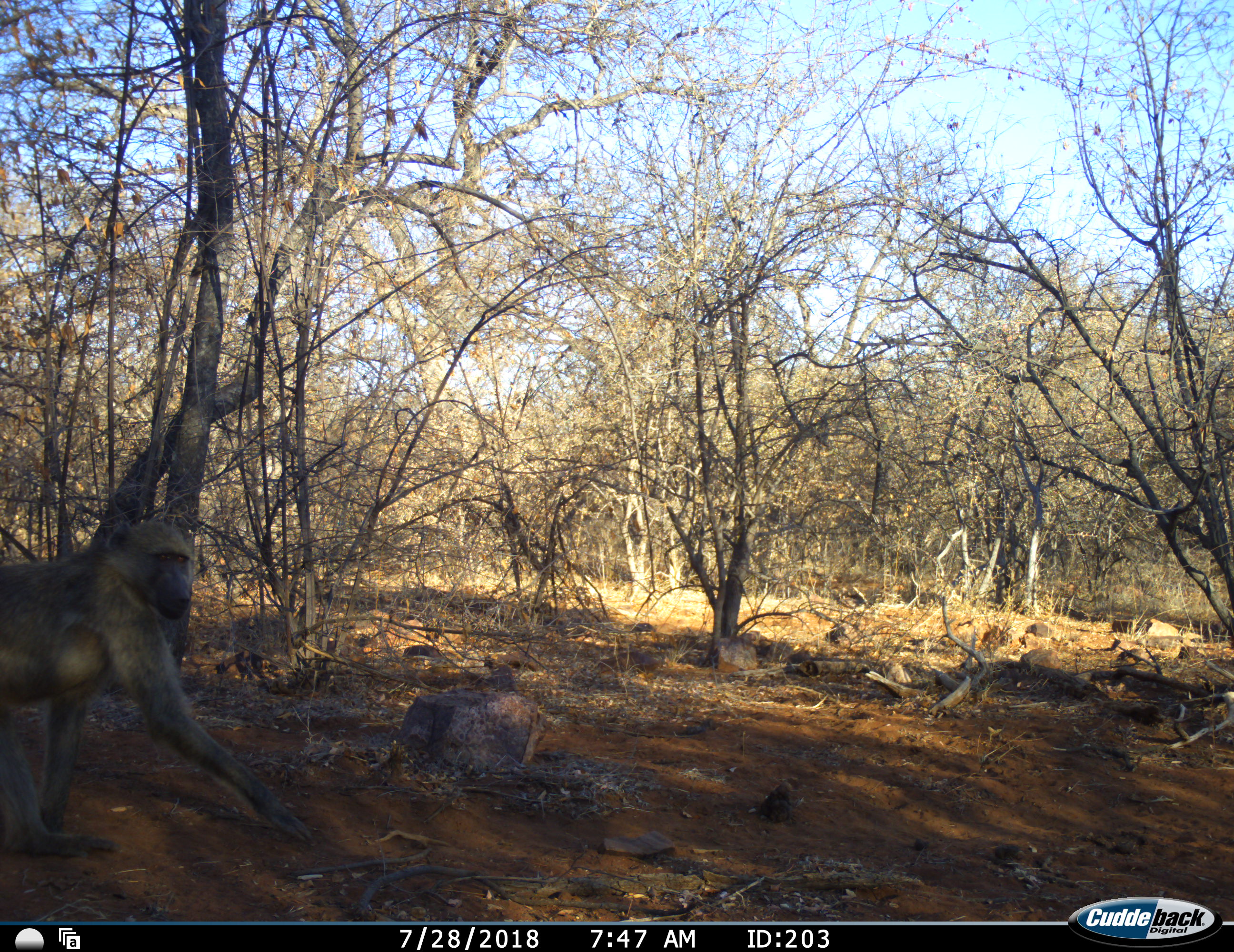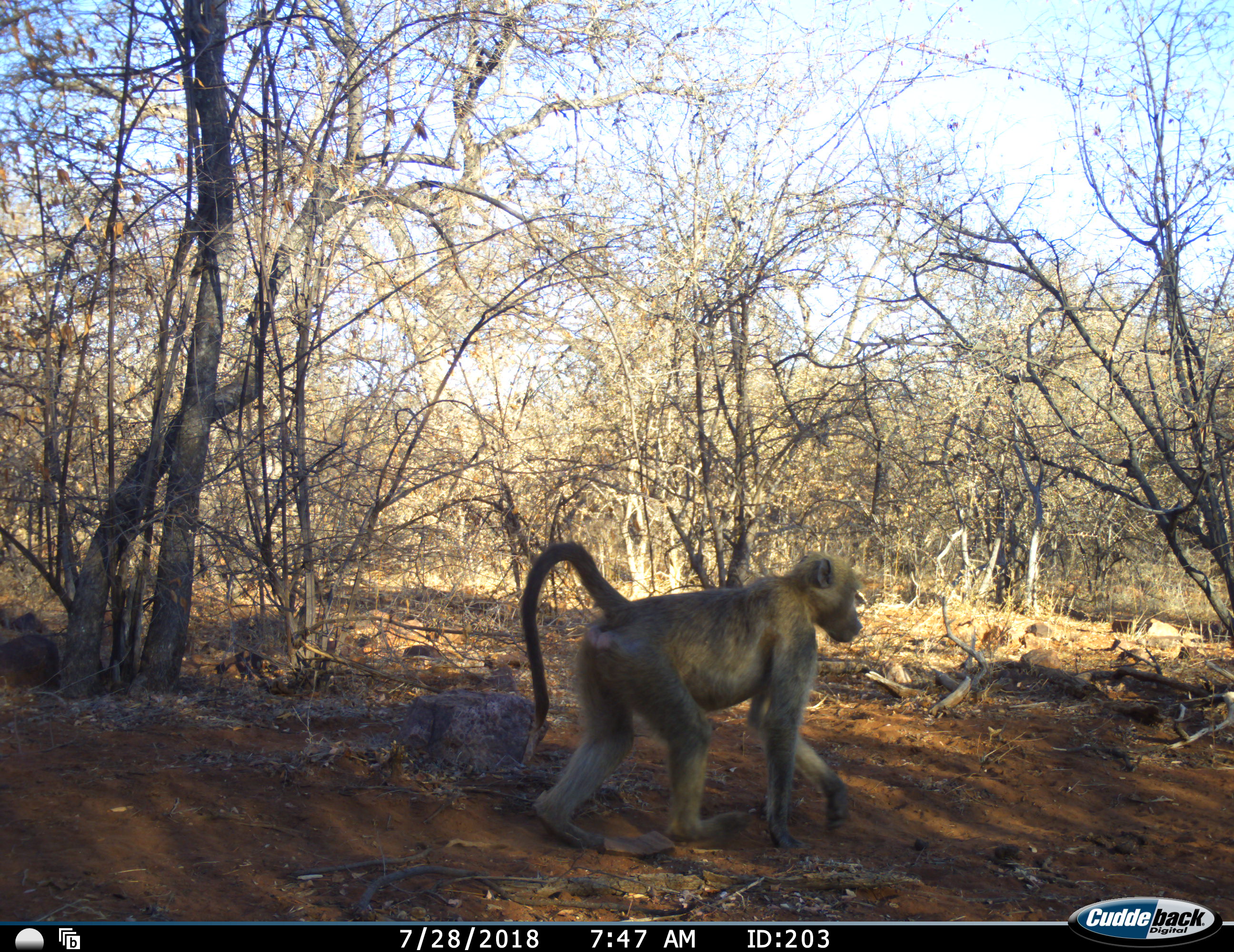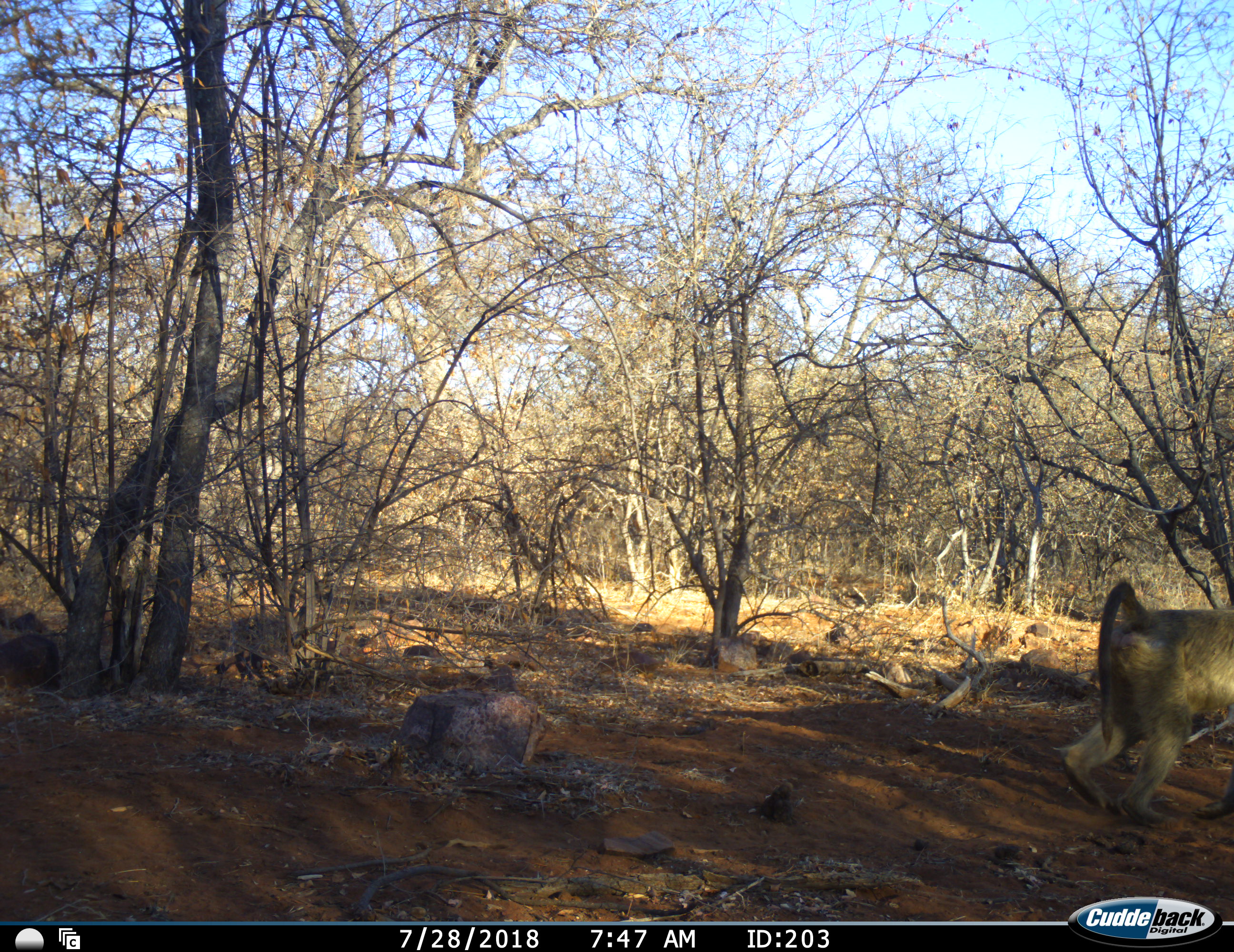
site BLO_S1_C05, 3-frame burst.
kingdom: Animalia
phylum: Chordata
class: Mammalia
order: Primates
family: Cercopithecidae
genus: Papio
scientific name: Papio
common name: baboon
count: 1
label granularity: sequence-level